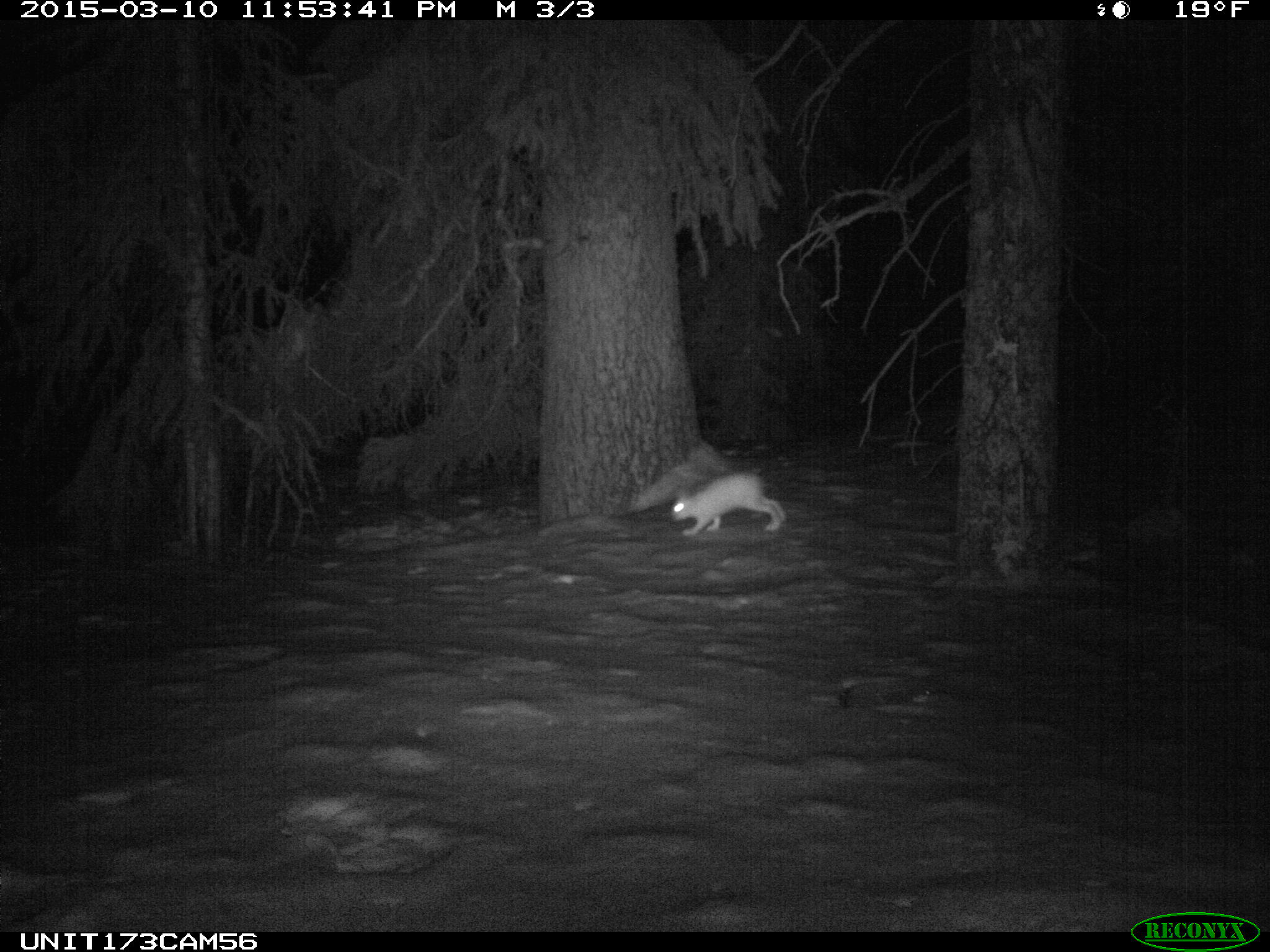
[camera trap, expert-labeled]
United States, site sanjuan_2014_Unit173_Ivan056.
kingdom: Animalia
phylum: Chordata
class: Mammalia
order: Lagomorpha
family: Leporidae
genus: Lepus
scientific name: Lepus americanus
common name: snowshoe hare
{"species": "Lepus americanus (snowshoe hare)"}